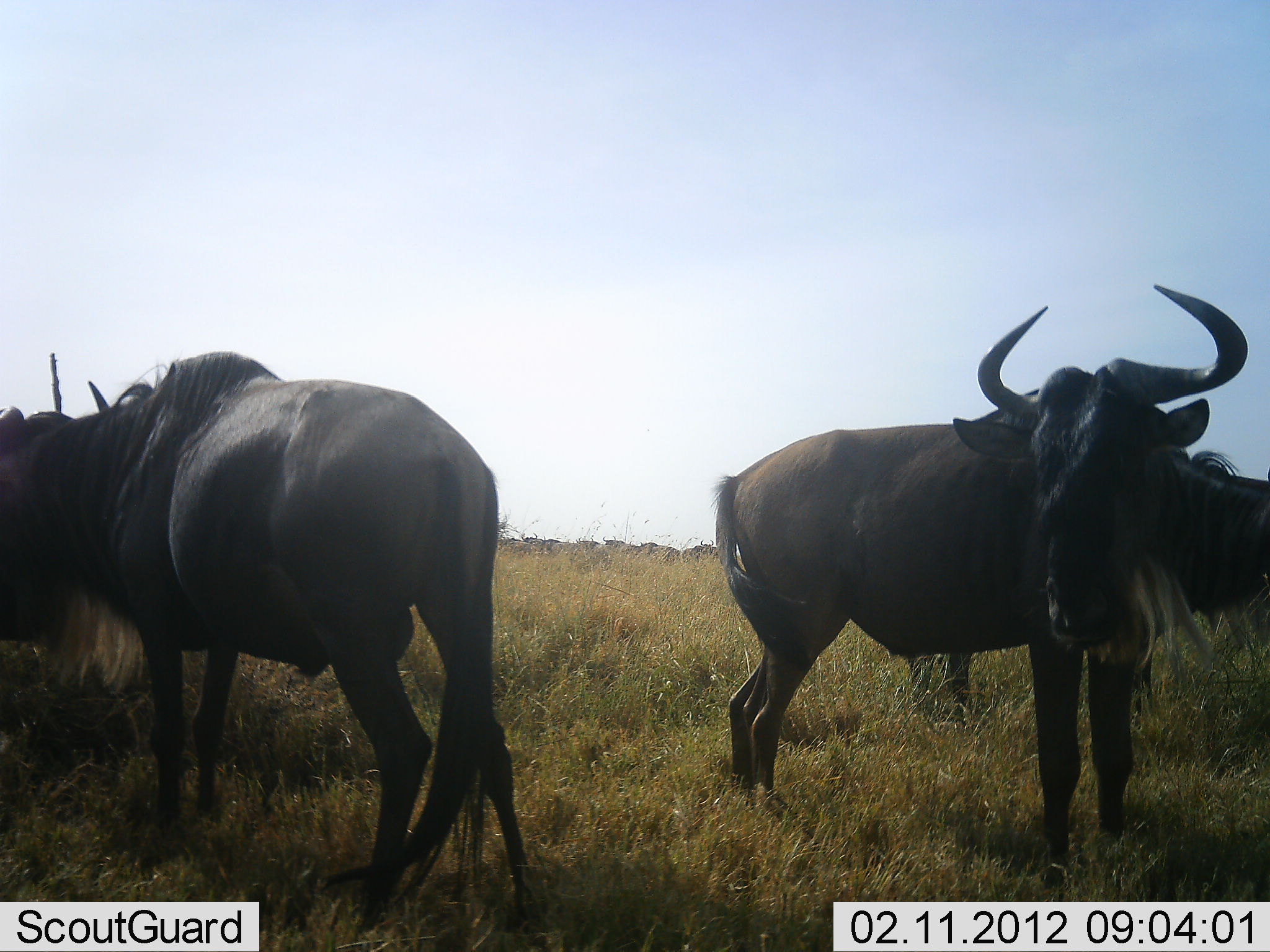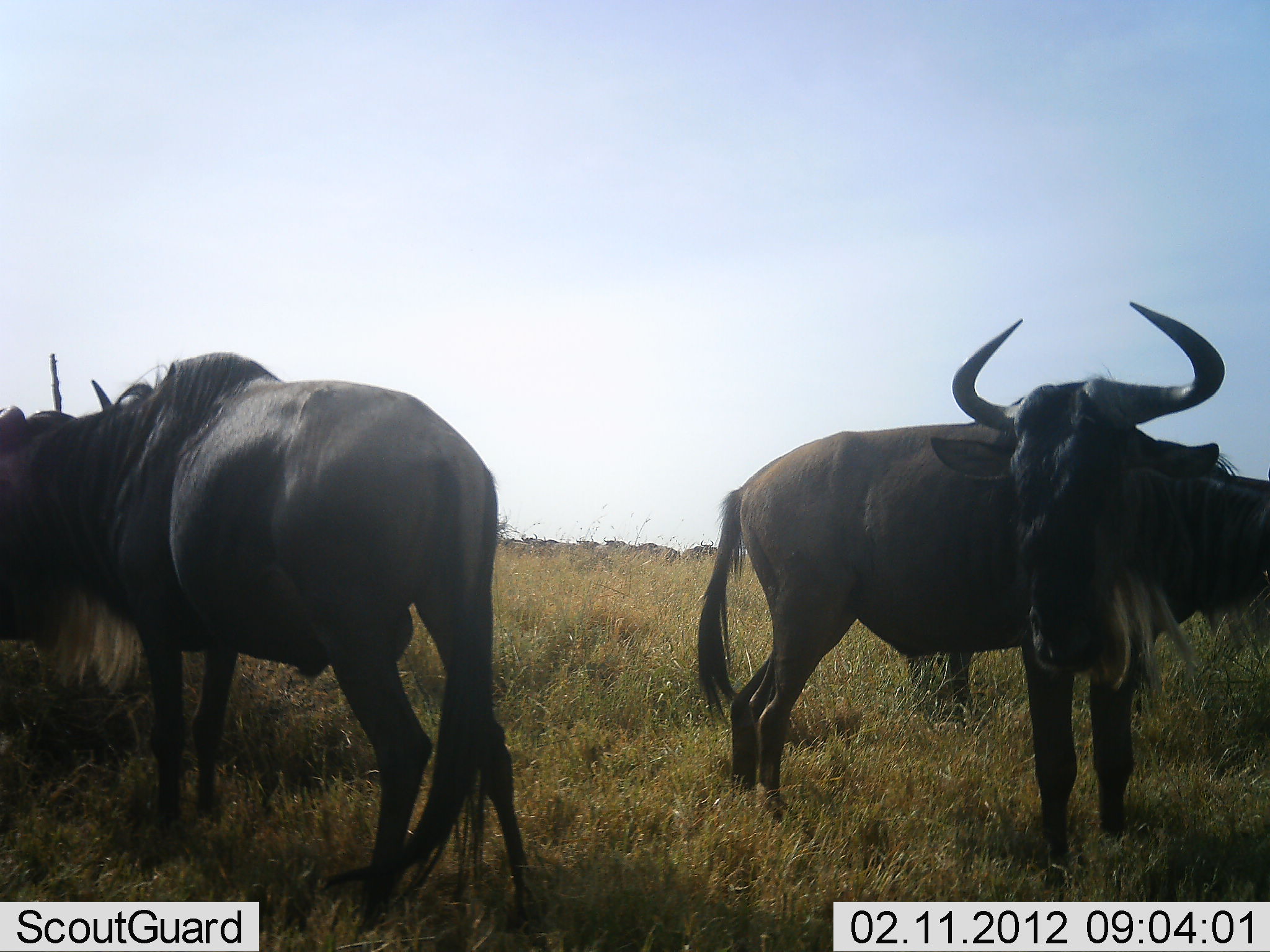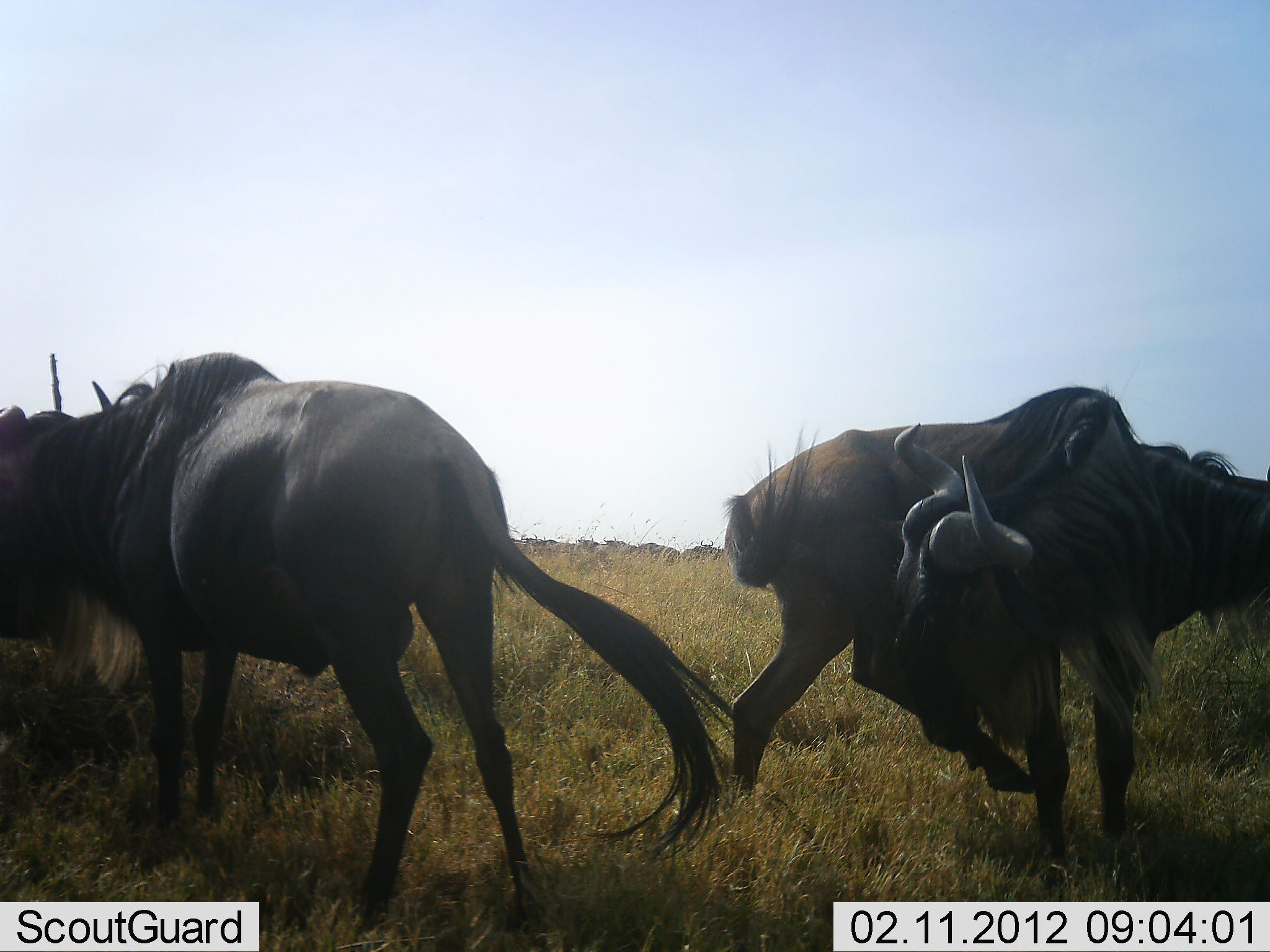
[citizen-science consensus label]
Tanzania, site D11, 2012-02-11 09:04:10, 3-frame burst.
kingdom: Animalia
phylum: Chordata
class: Mammalia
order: Artiodactyla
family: Bovidae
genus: Connochaetes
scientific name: Connochaetes taurinus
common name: blue wildebeest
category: wildebeest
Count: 4.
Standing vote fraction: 93%.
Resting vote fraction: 0%.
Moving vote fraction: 13%.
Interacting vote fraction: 13%.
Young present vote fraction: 0%.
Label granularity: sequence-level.